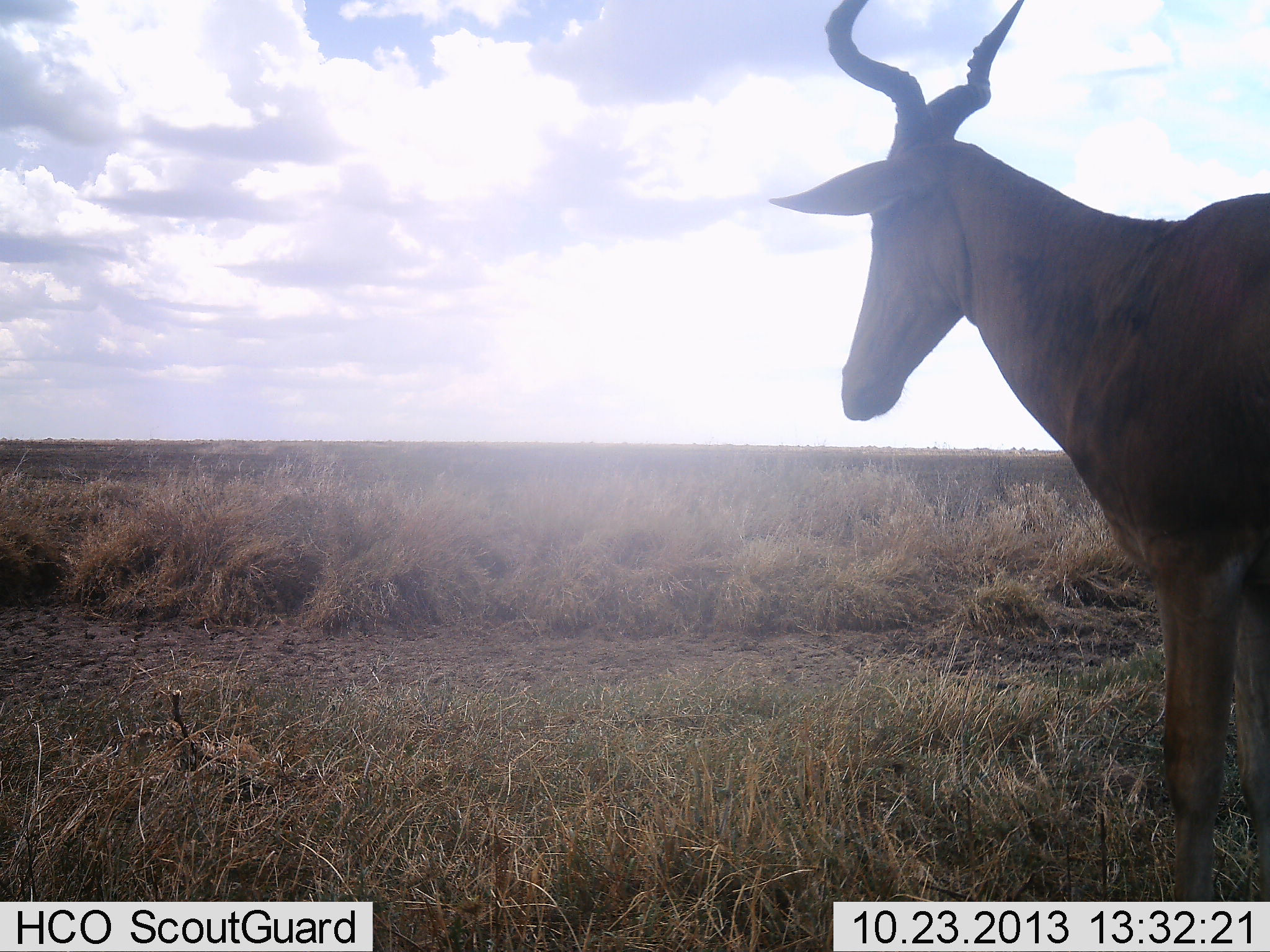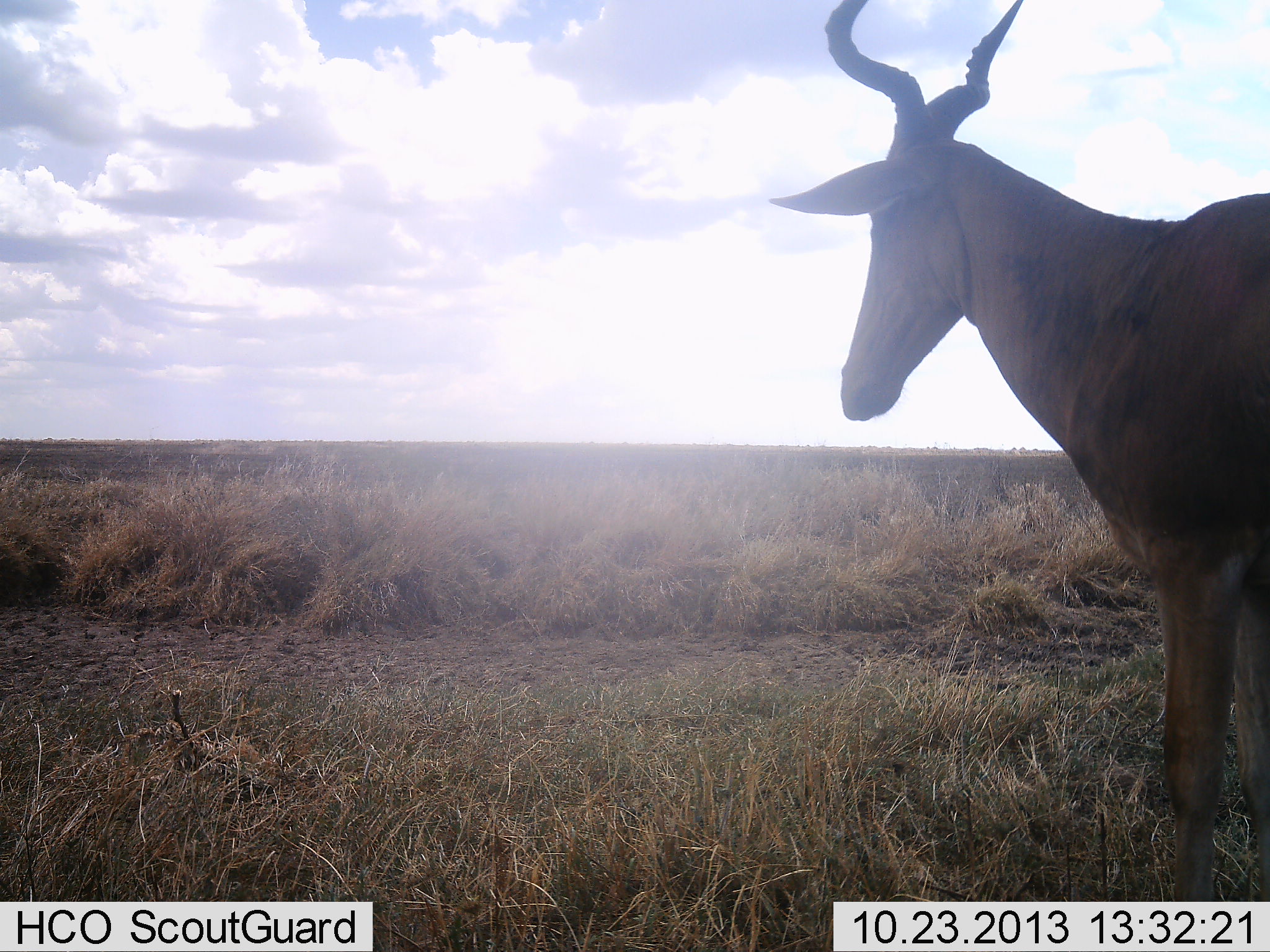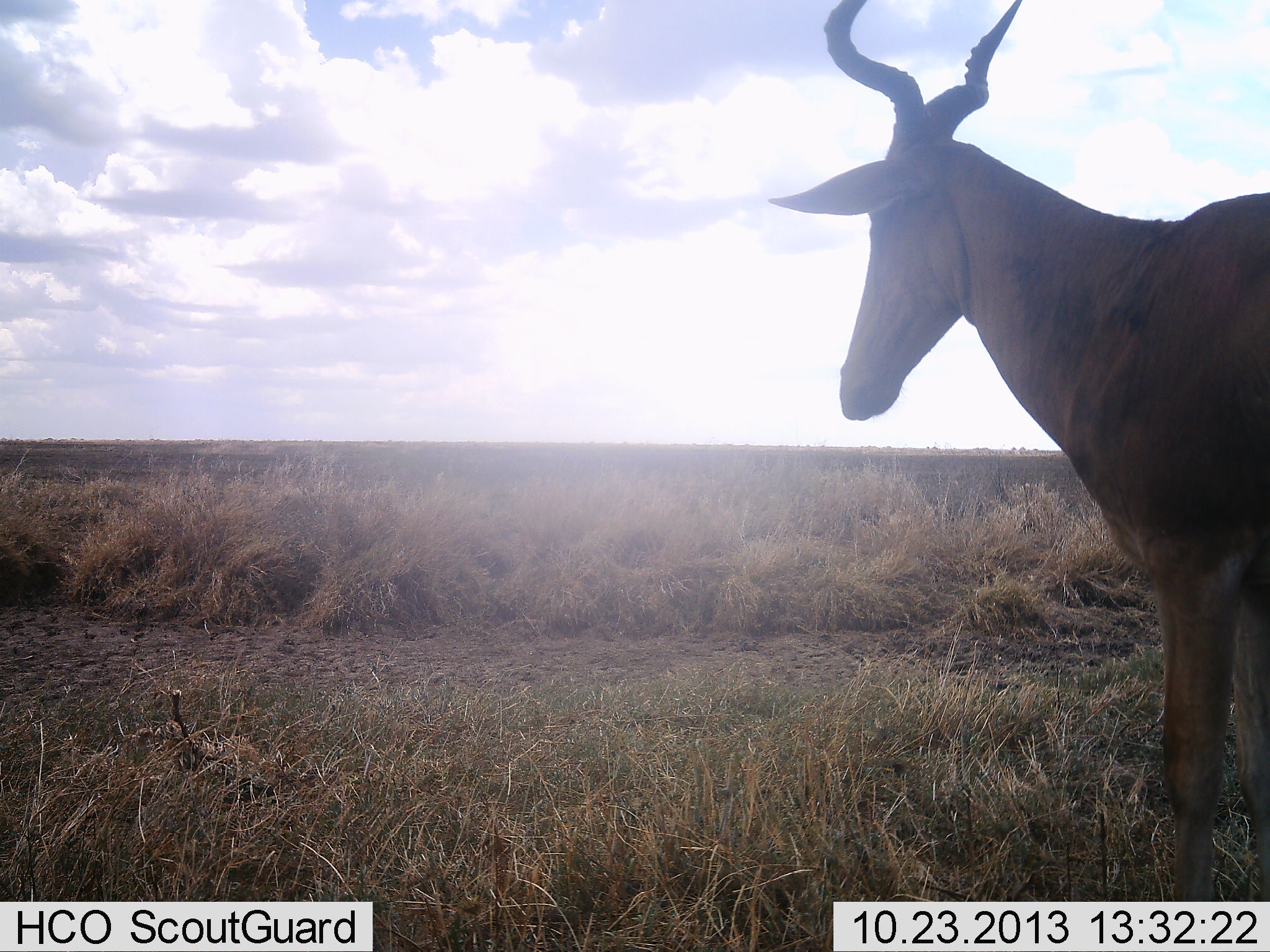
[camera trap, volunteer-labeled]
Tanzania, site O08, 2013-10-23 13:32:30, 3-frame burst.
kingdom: Animalia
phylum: Chordata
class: Mammalia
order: Artiodactyla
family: Bovidae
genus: Alcelaphus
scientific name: Alcelaphus buselaphus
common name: hartebeest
Hartebeest (Alcelaphus buselaphus), count 1. Behavior (volunteer vote fractions): standing 100%, resting 0%, moving 0%, interacting 0%. Young present (vote fraction): 0%. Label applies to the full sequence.